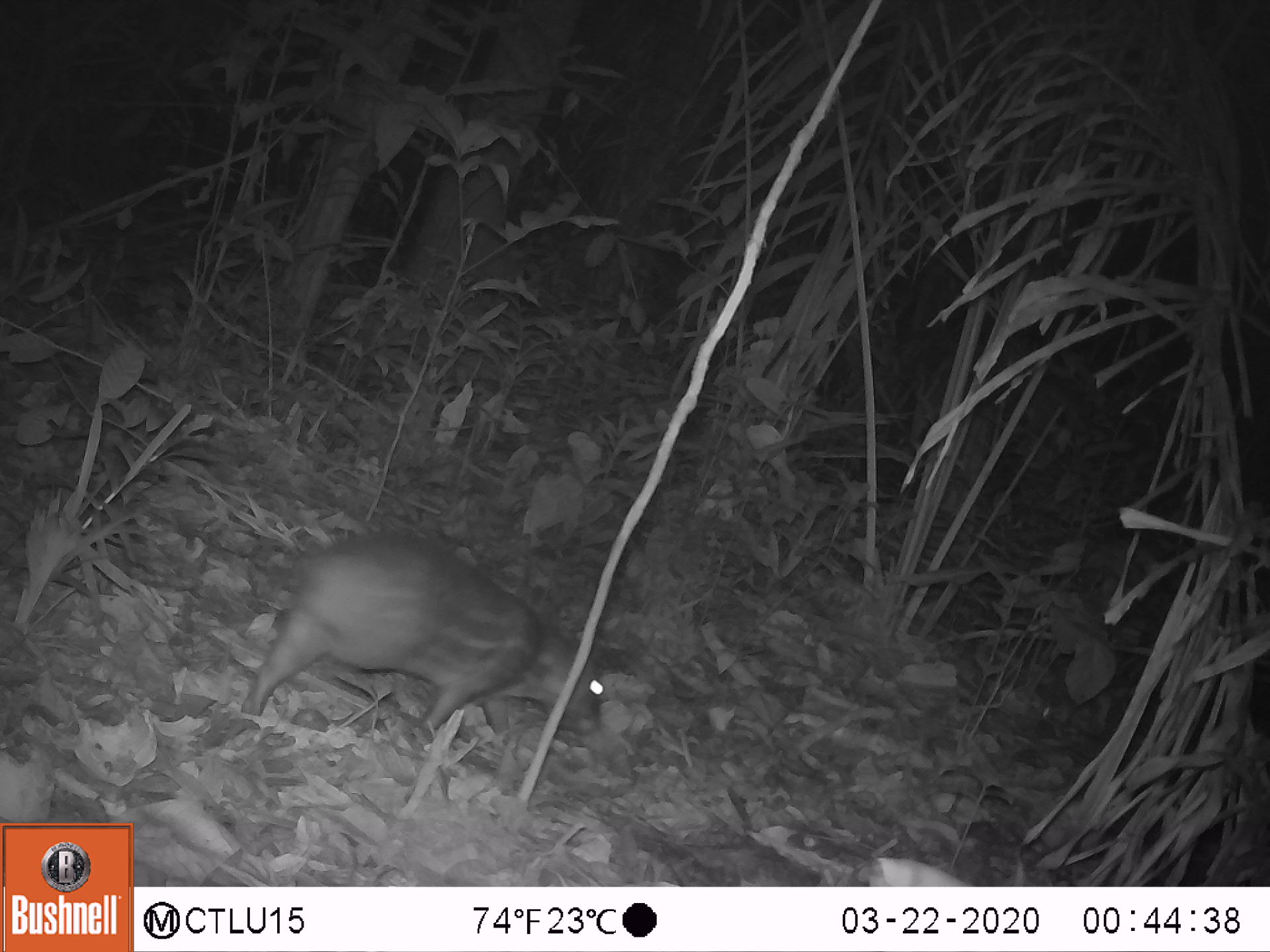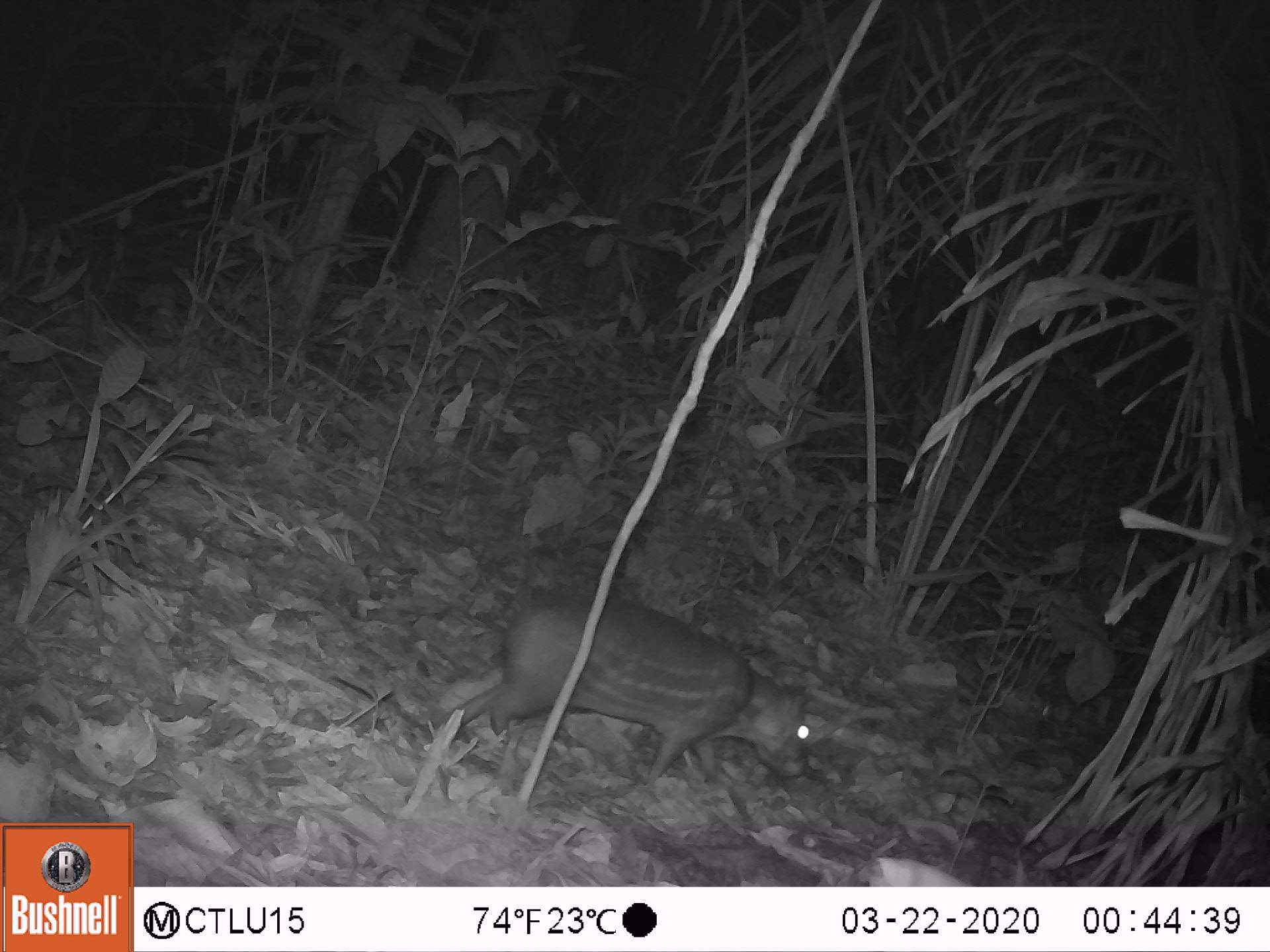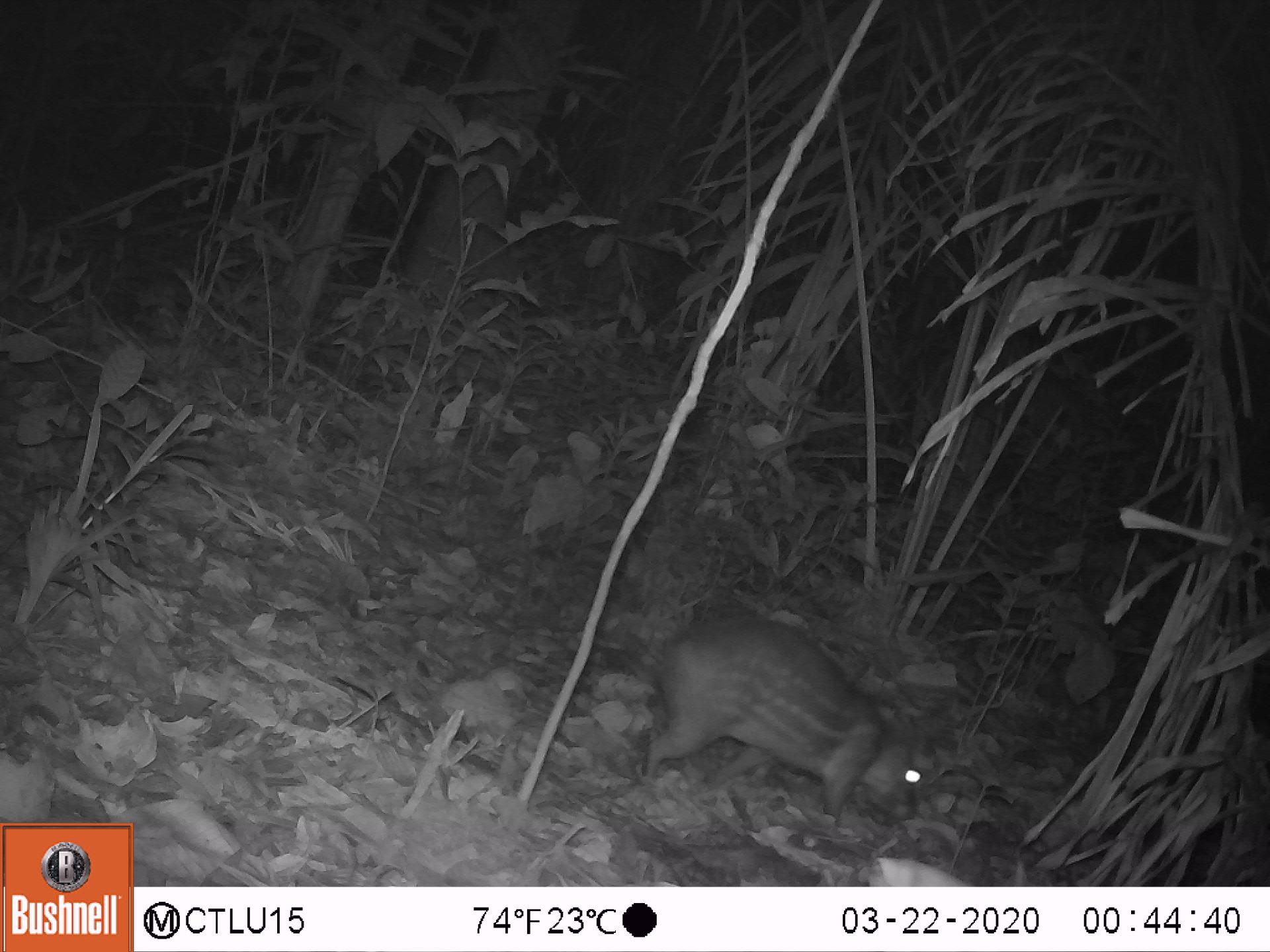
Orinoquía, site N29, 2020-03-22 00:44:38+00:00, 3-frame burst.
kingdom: Animalia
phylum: Chordata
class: Mammalia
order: Rodentia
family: Cuniculidae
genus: Cuniculus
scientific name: Cuniculus paca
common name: spotted paca